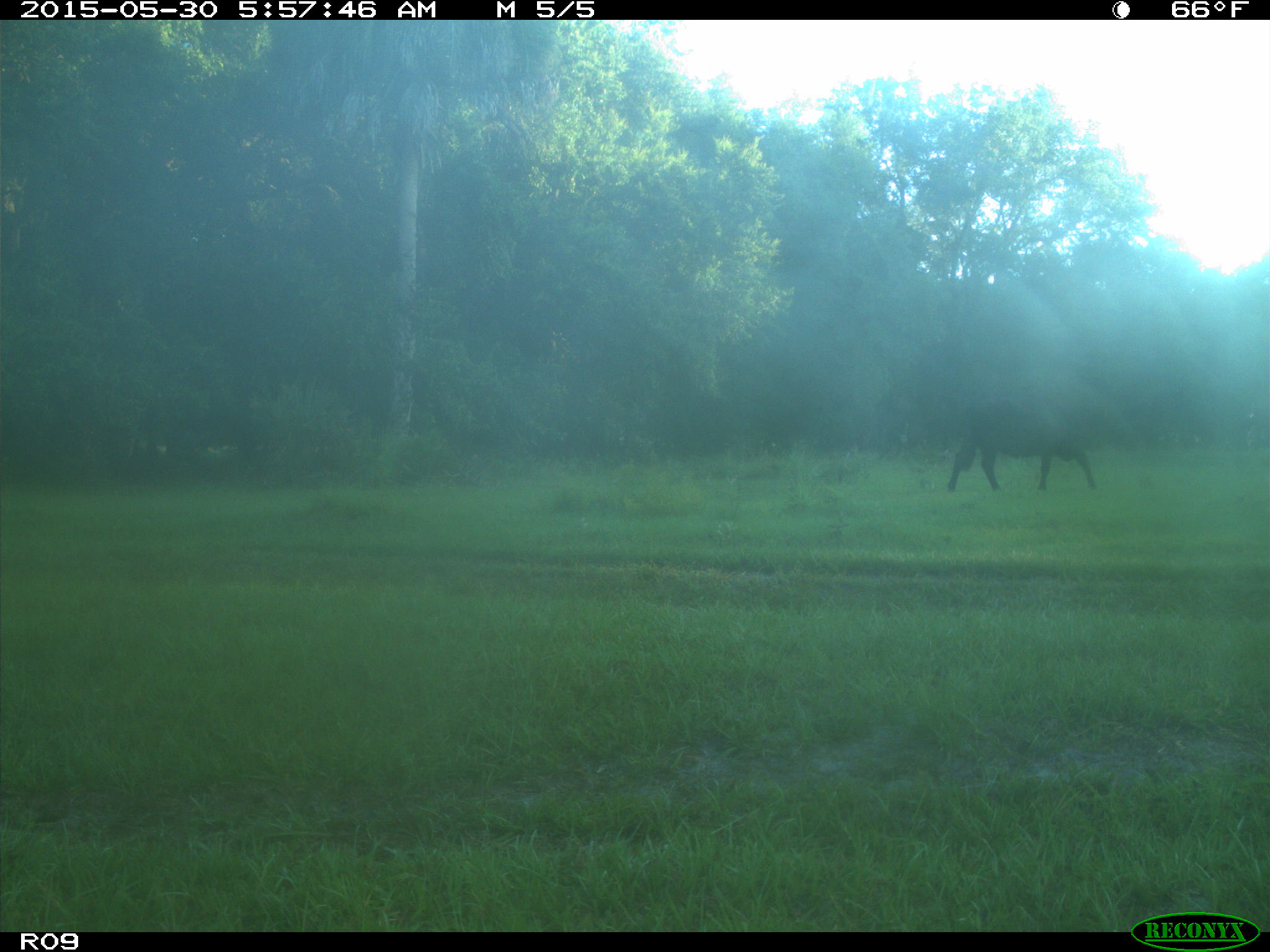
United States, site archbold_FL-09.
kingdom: Animalia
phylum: Chordata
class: Mammalia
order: Artiodactyla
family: Bovidae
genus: Bos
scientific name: Bos taurus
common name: domestic cow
Bos taurus (domestic cow).